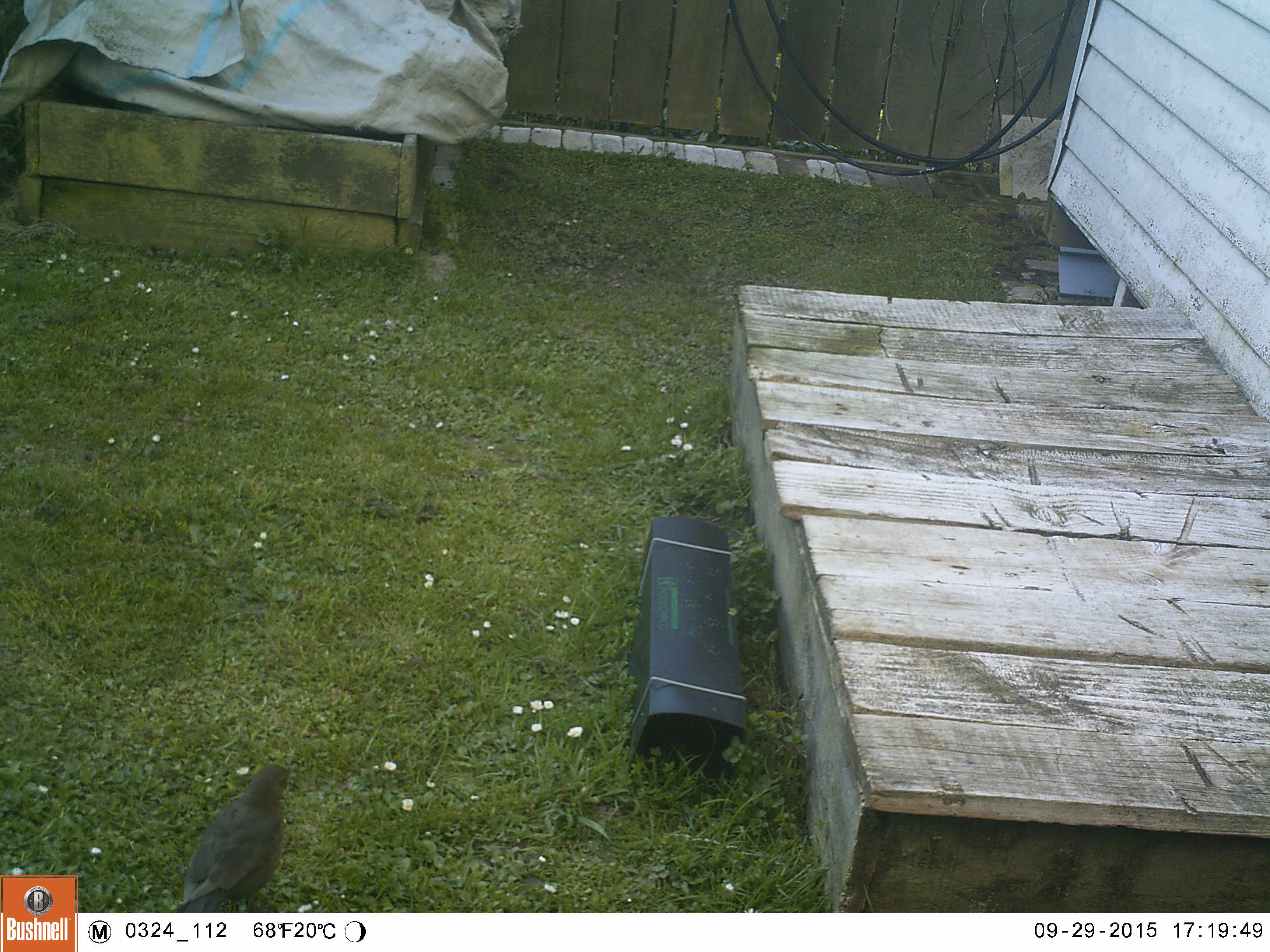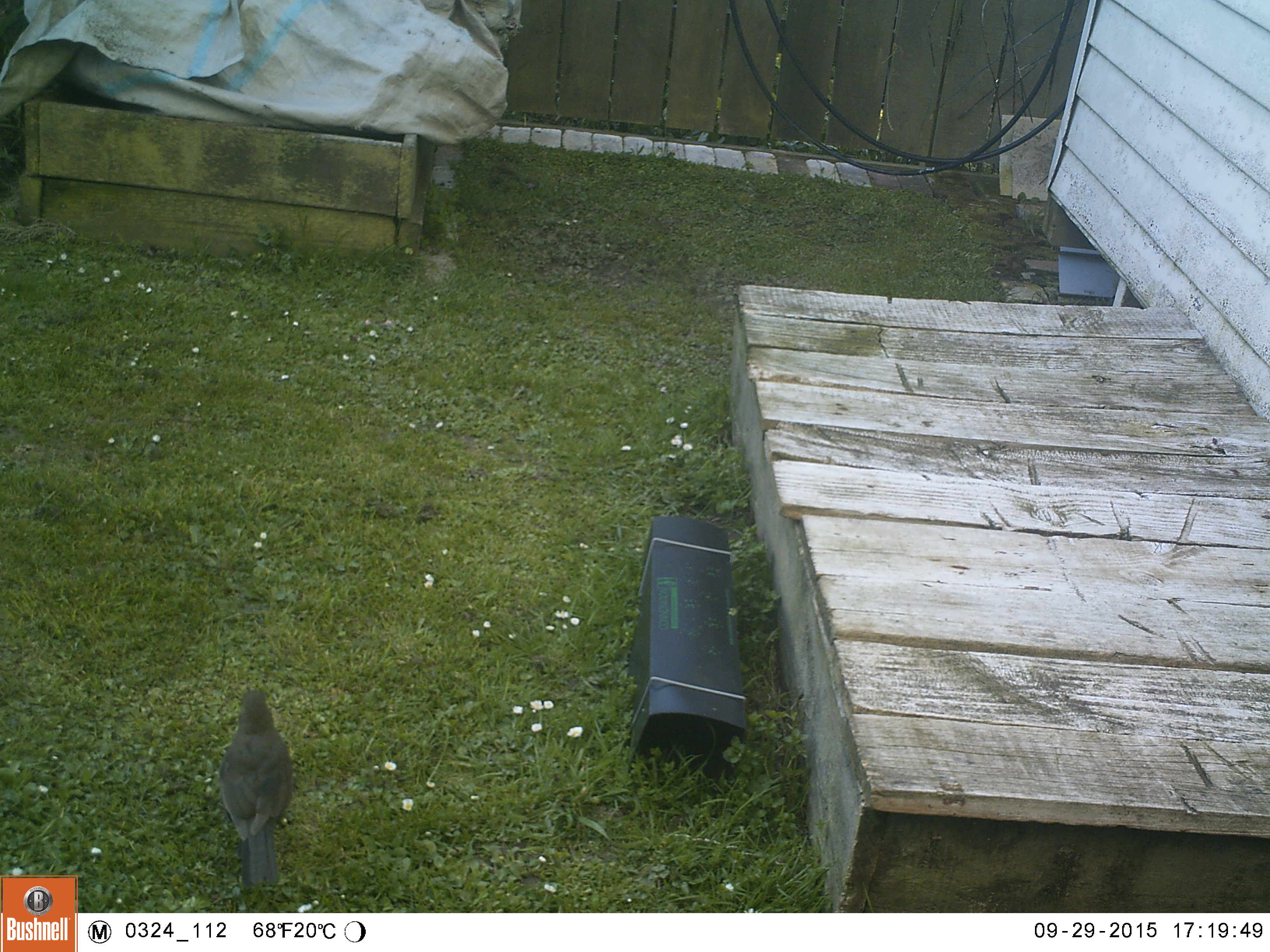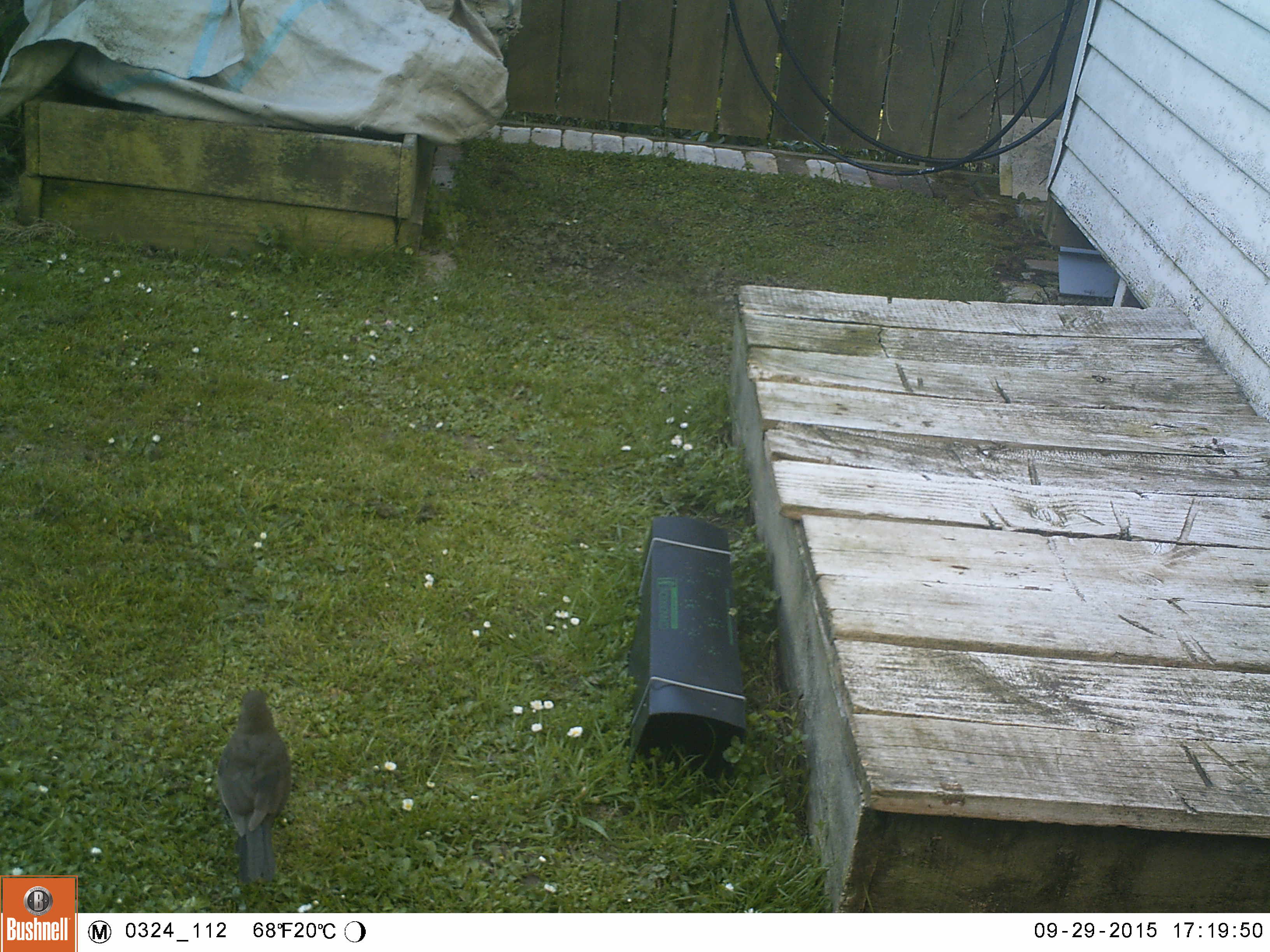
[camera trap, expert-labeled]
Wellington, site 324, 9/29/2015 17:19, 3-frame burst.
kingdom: Animalia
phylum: Chordata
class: Aves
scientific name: Aves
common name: bird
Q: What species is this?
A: Bird (Aves).